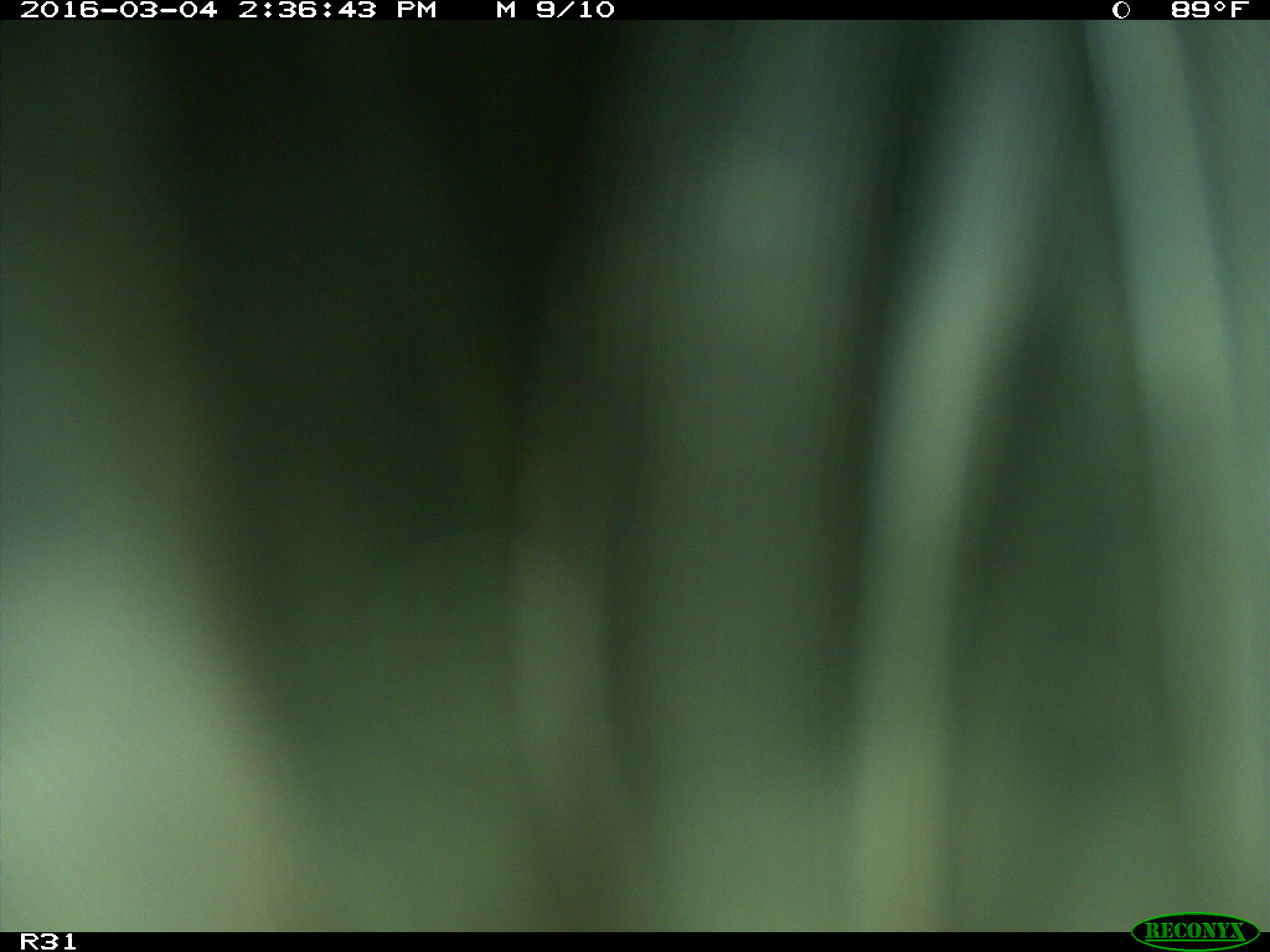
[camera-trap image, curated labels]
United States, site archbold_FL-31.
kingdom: Animalia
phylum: Chordata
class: Aves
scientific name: Aves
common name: birds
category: unidentified bird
Unidentified bird (birds) (Aves).